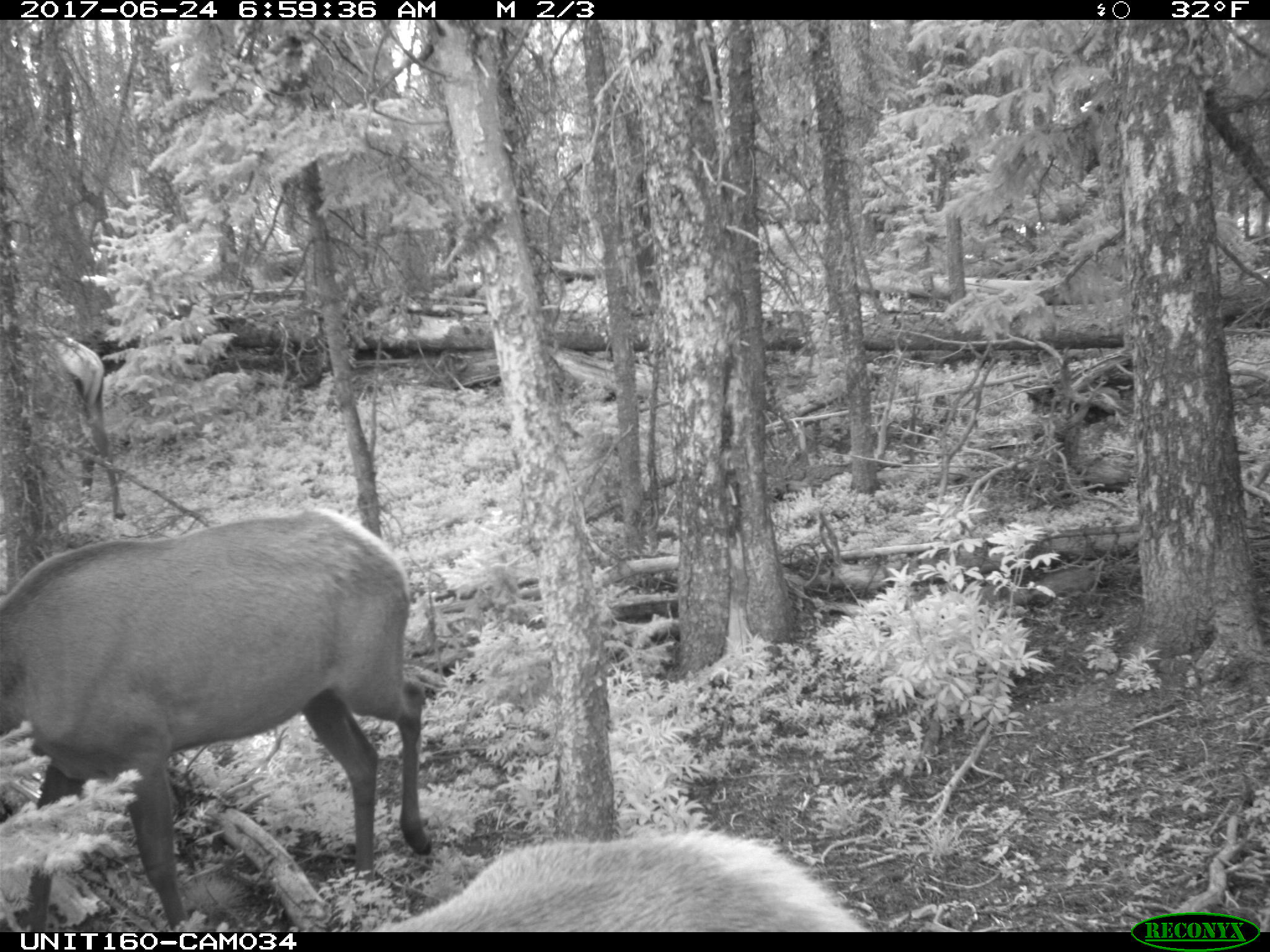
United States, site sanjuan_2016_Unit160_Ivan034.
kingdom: Animalia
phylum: Chordata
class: Mammalia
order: Artiodactyla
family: Cervidae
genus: Cervus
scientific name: Cervus elaphus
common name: red deer